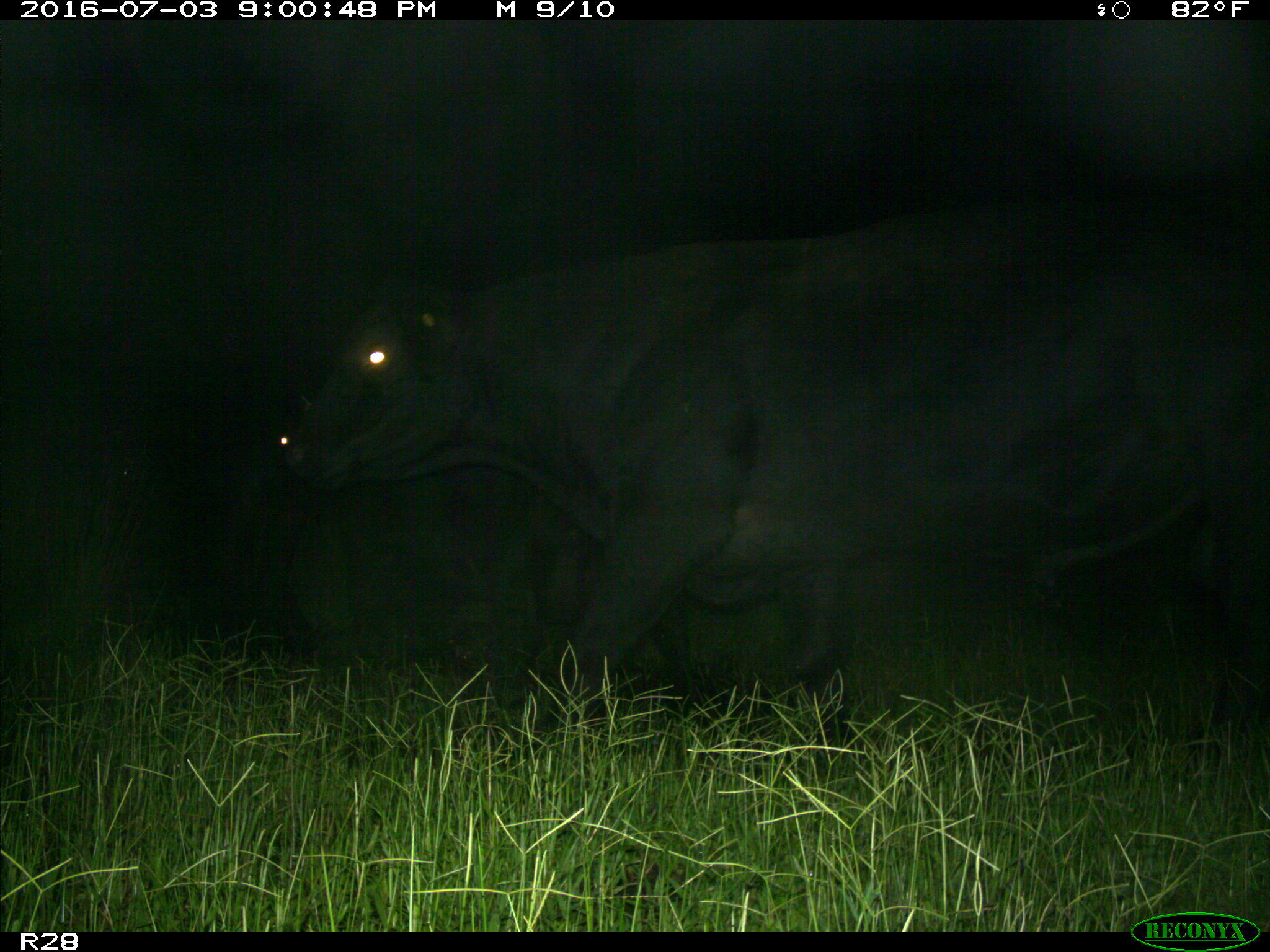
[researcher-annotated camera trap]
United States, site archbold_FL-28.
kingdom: Animalia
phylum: Chordata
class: Mammalia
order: Artiodactyla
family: Bovidae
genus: Bos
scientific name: Bos taurus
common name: domestic cow